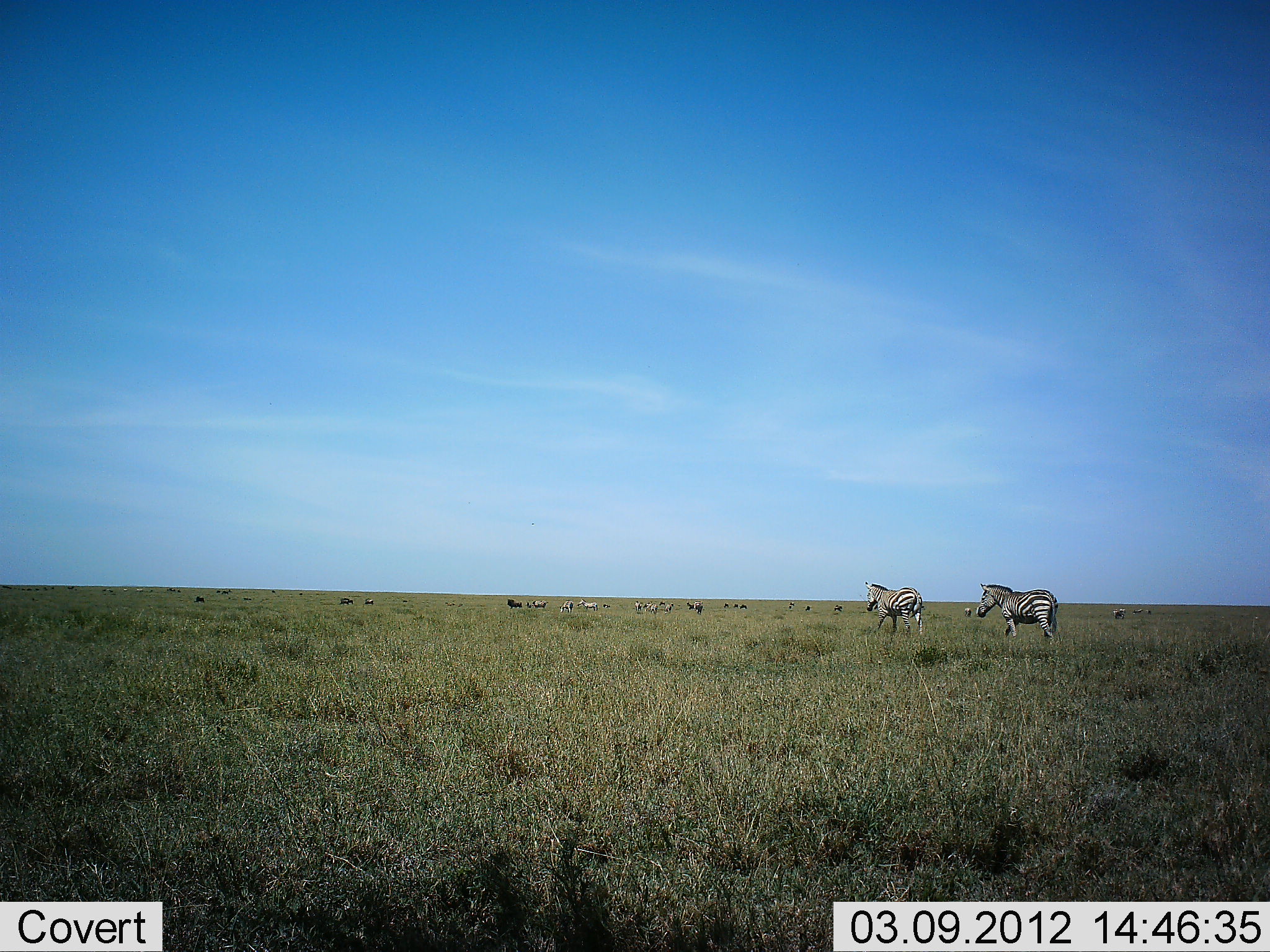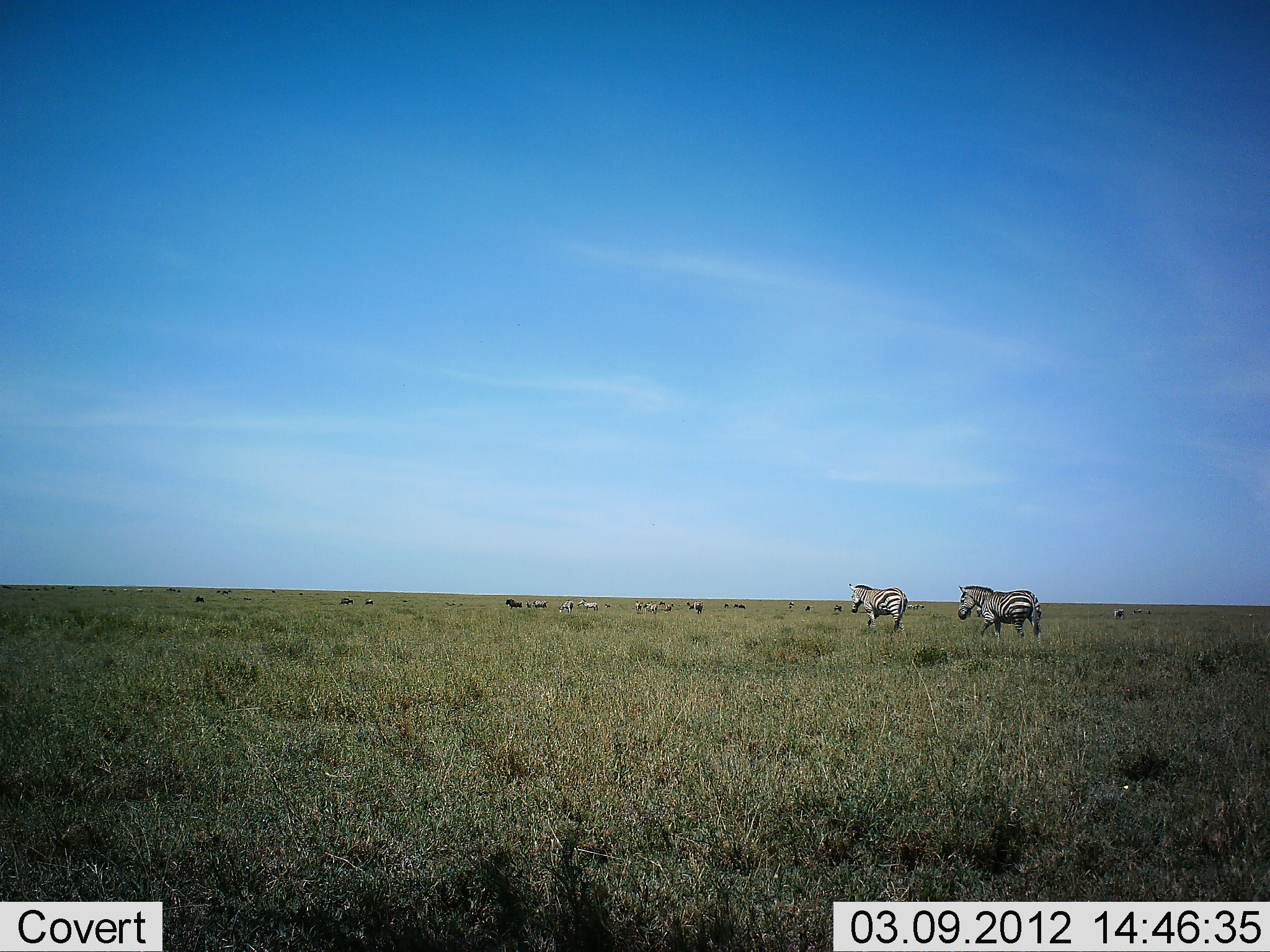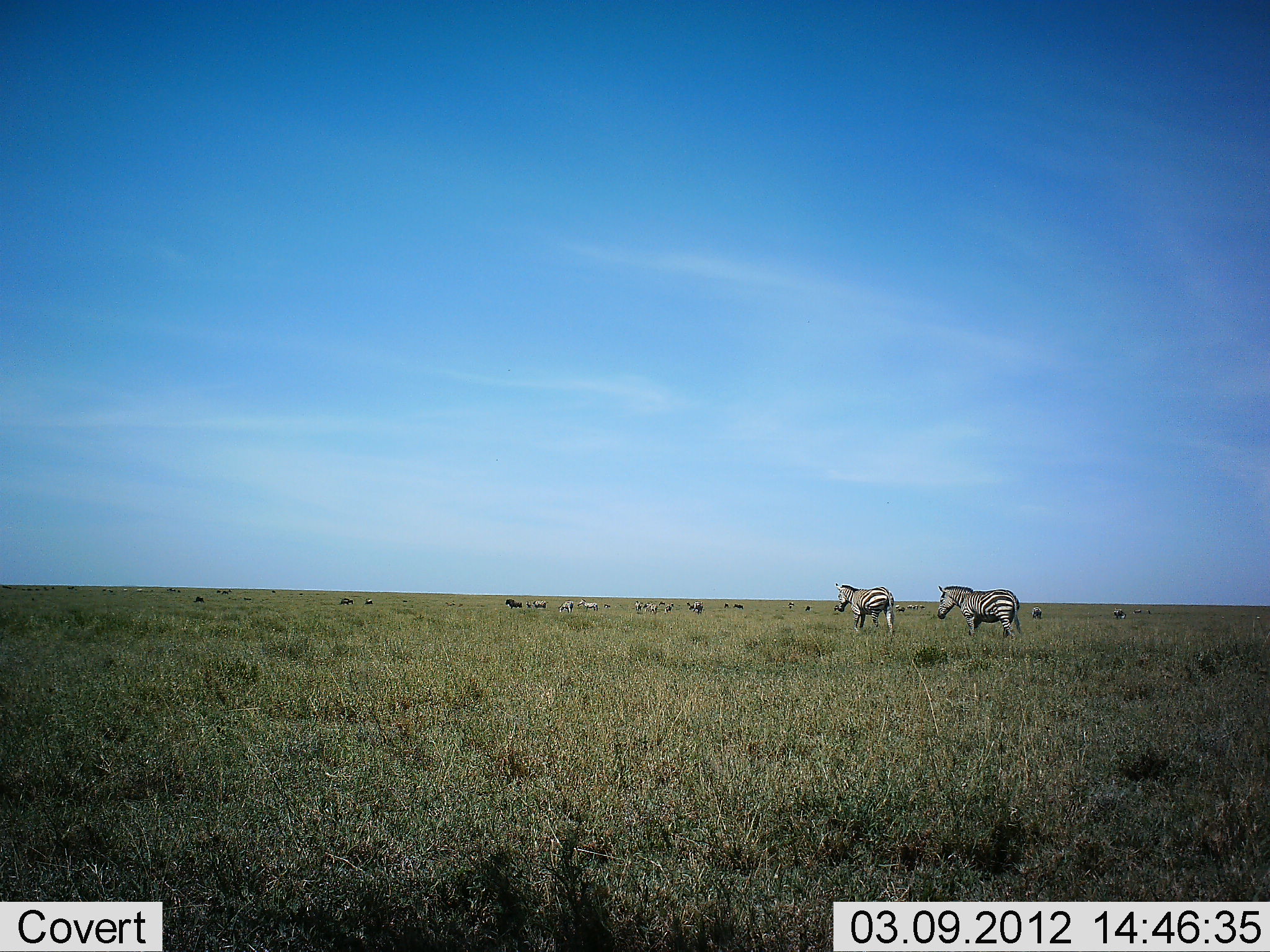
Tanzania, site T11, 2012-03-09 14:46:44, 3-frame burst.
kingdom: Animalia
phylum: Chordata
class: Mammalia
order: Perissodactyla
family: Equidae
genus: Equus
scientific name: Equus quagga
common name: plains zebra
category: zebra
Zebra (plains zebra) (Equus quagga), count 10. Behavior (volunteer vote fractions): standing 38%, resting 0%, moving 100%, interacting 0%. Young present (vote fraction): 0%. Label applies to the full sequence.